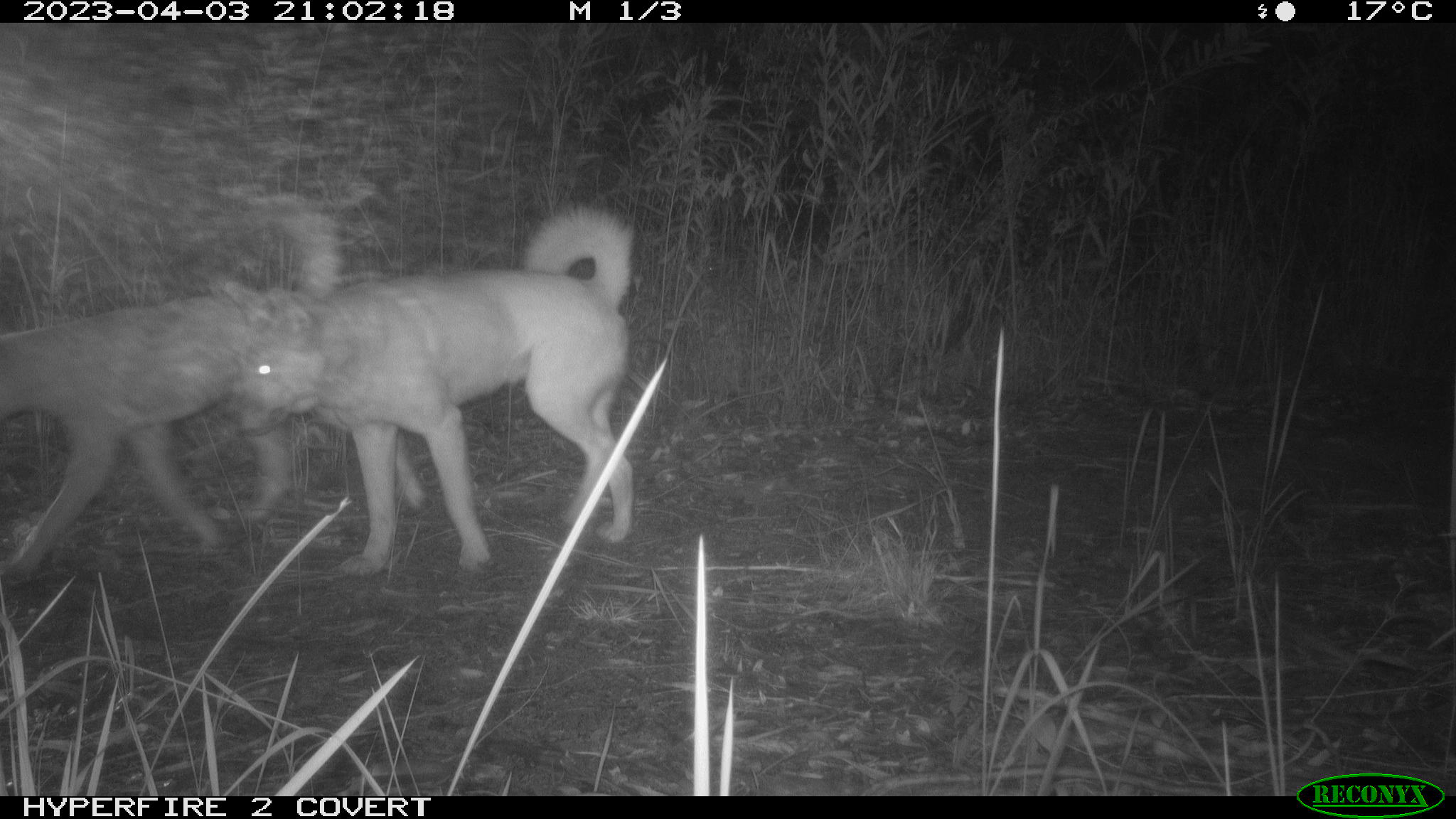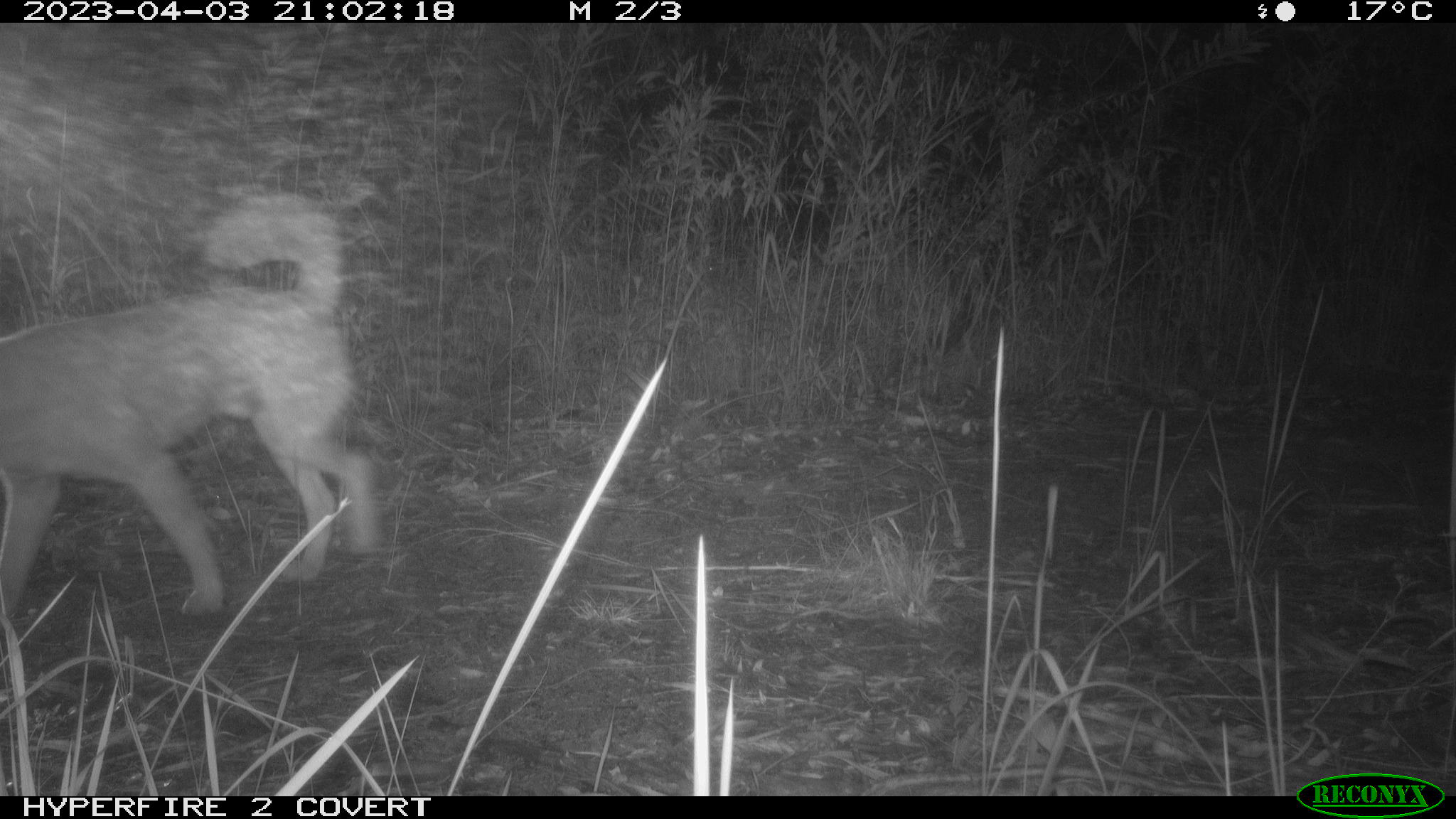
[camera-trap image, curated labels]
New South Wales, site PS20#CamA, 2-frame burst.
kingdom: Animalia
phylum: Chordata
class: Mammalia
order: Carnivora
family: Canidae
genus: Canis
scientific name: Canis familiaris dingo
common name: dingo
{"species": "dingo (Canis familiaris dingo)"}